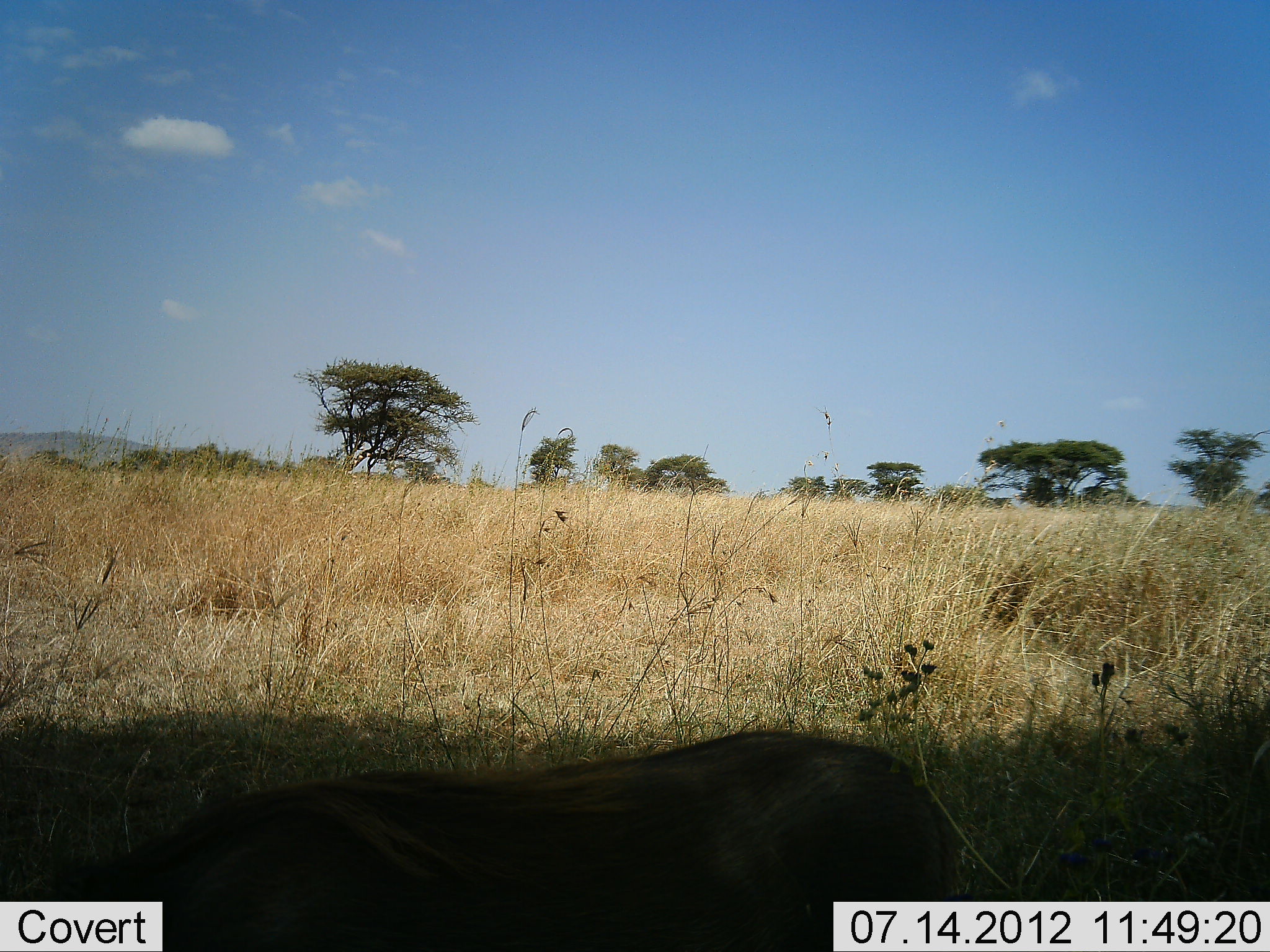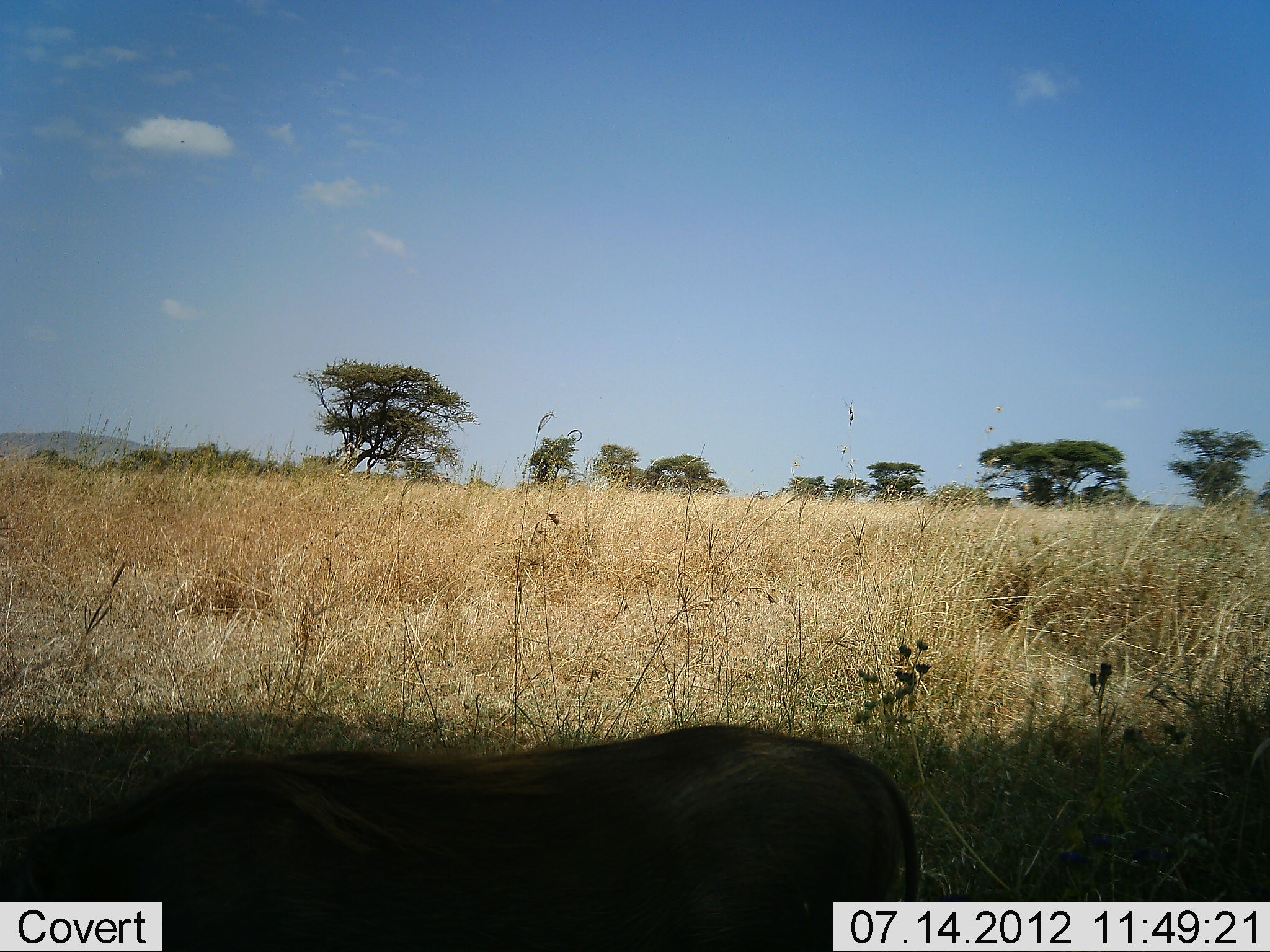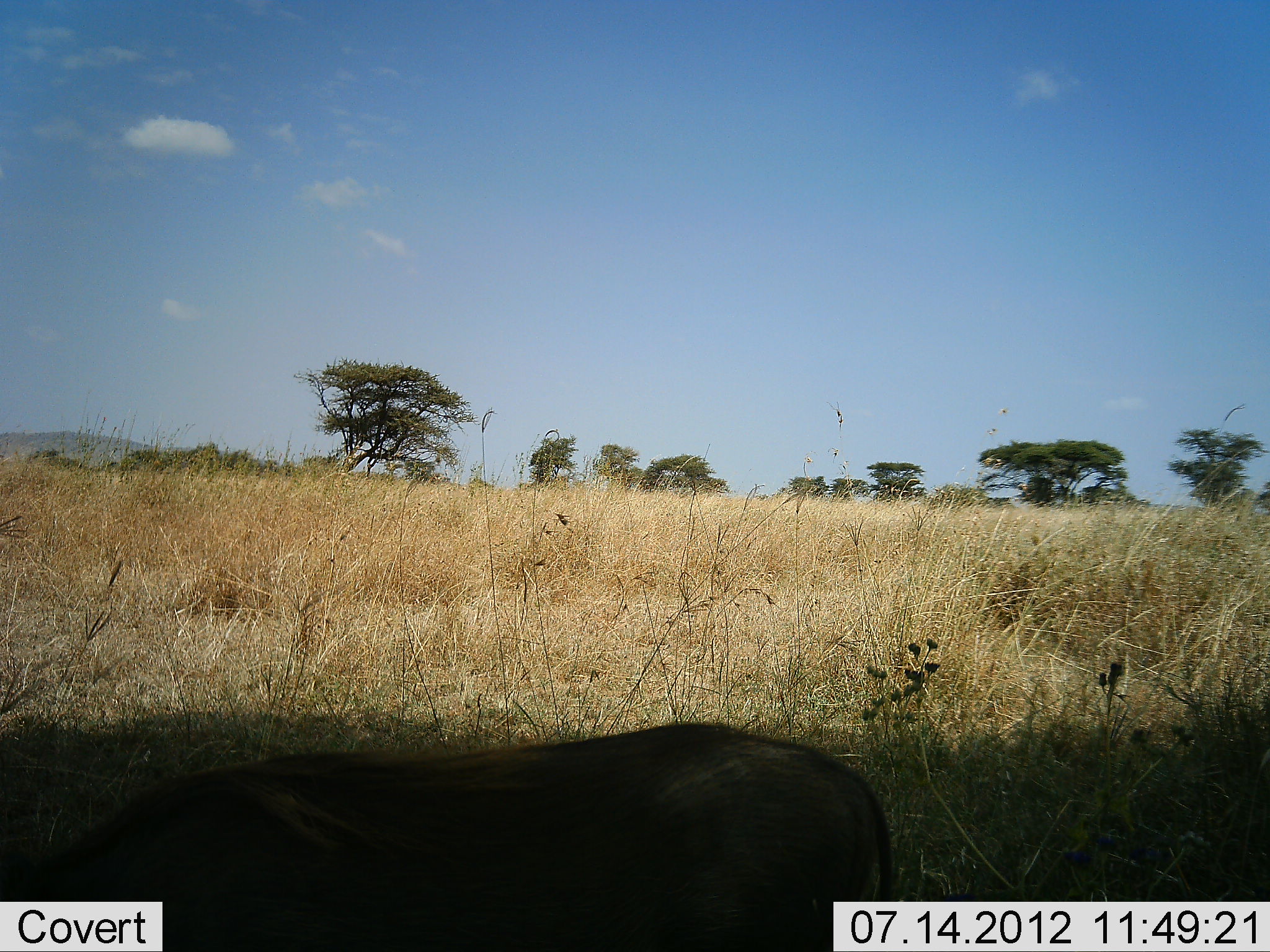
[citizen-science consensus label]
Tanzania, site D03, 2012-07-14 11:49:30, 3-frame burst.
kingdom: Animalia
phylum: Chordata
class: Mammalia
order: Artiodactyla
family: Suidae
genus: Phacochoerus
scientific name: Phacochoerus africanus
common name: warthog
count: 1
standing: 40%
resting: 0%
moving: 40%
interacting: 0%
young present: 0%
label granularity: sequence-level